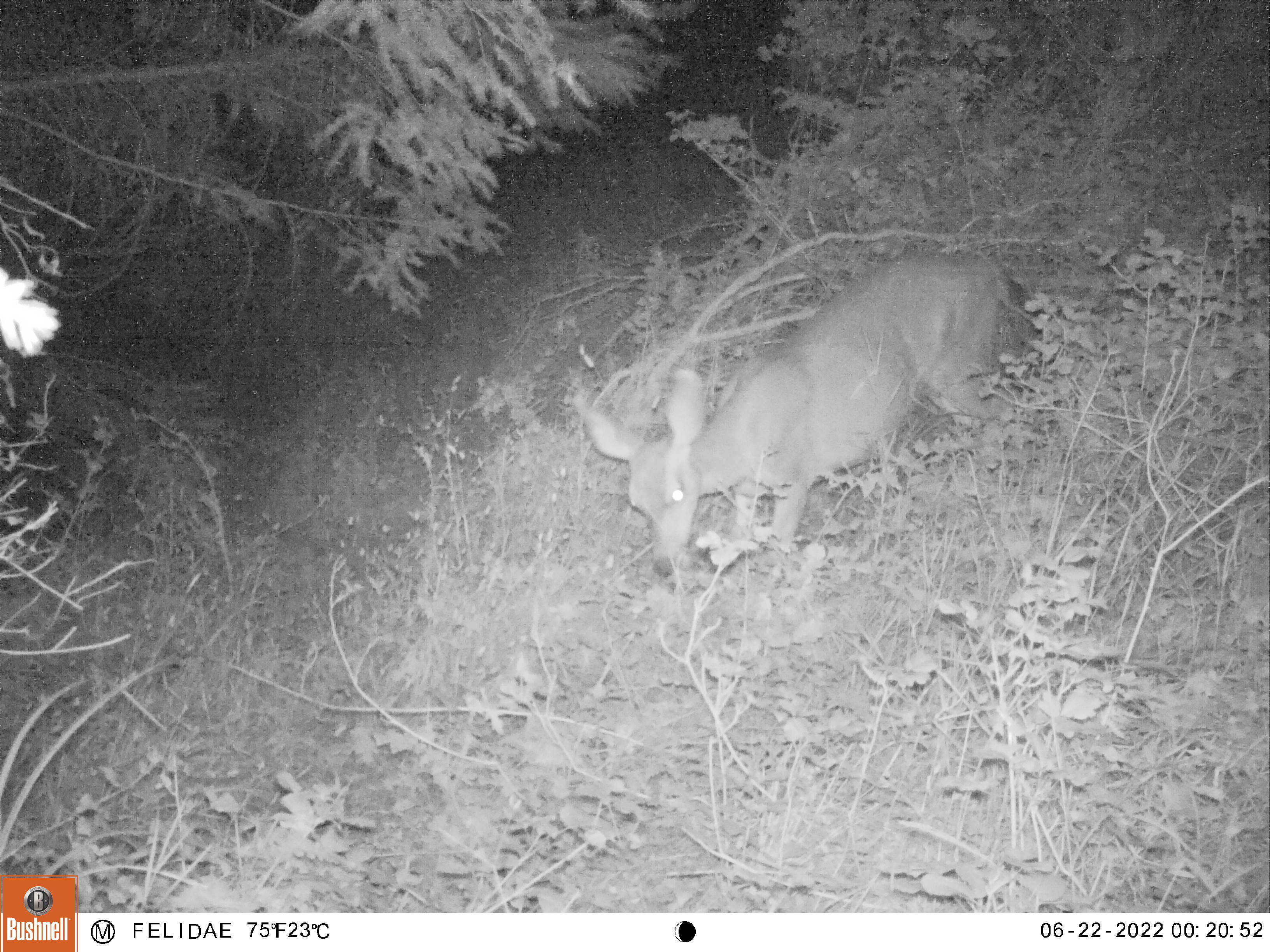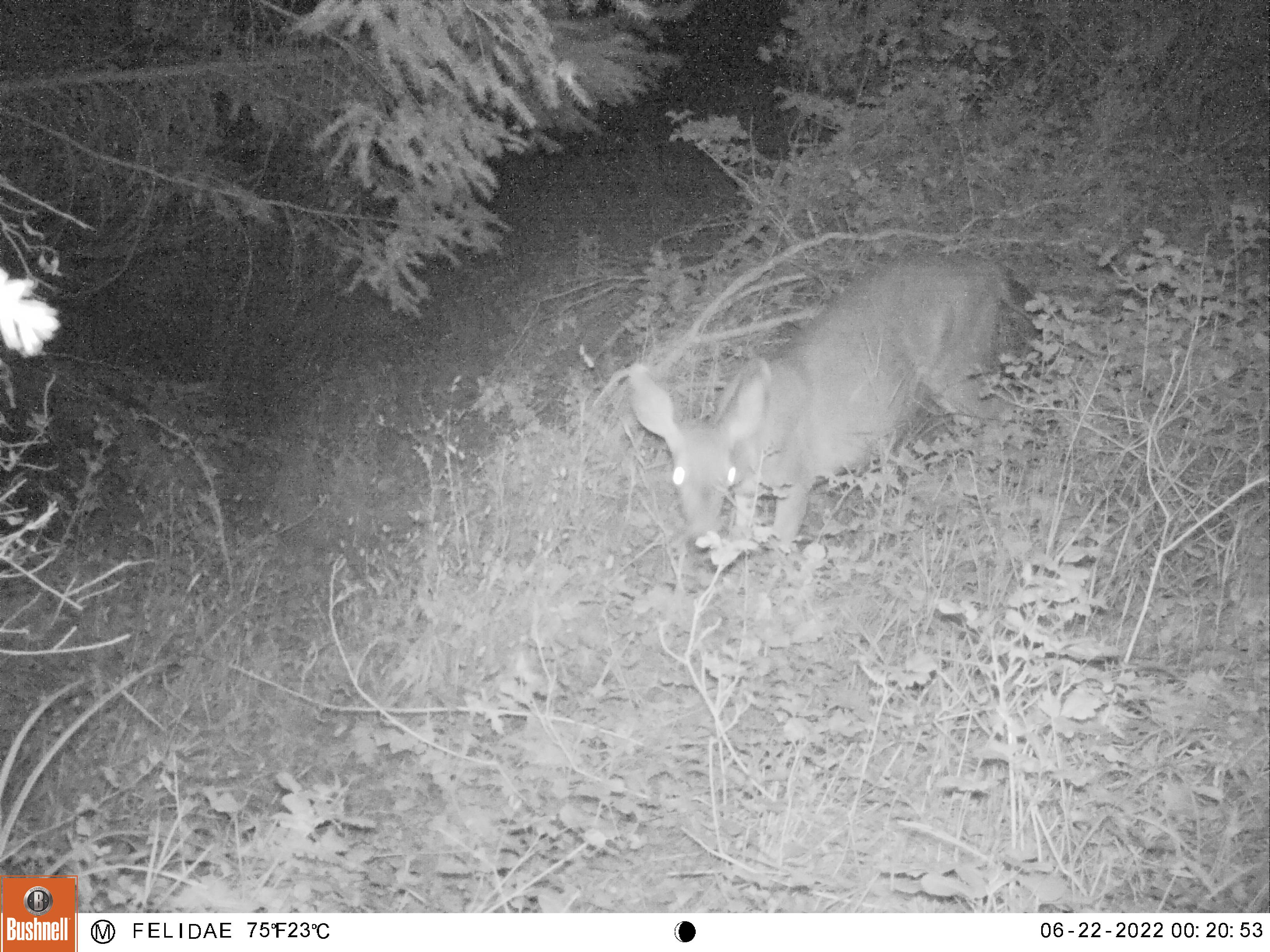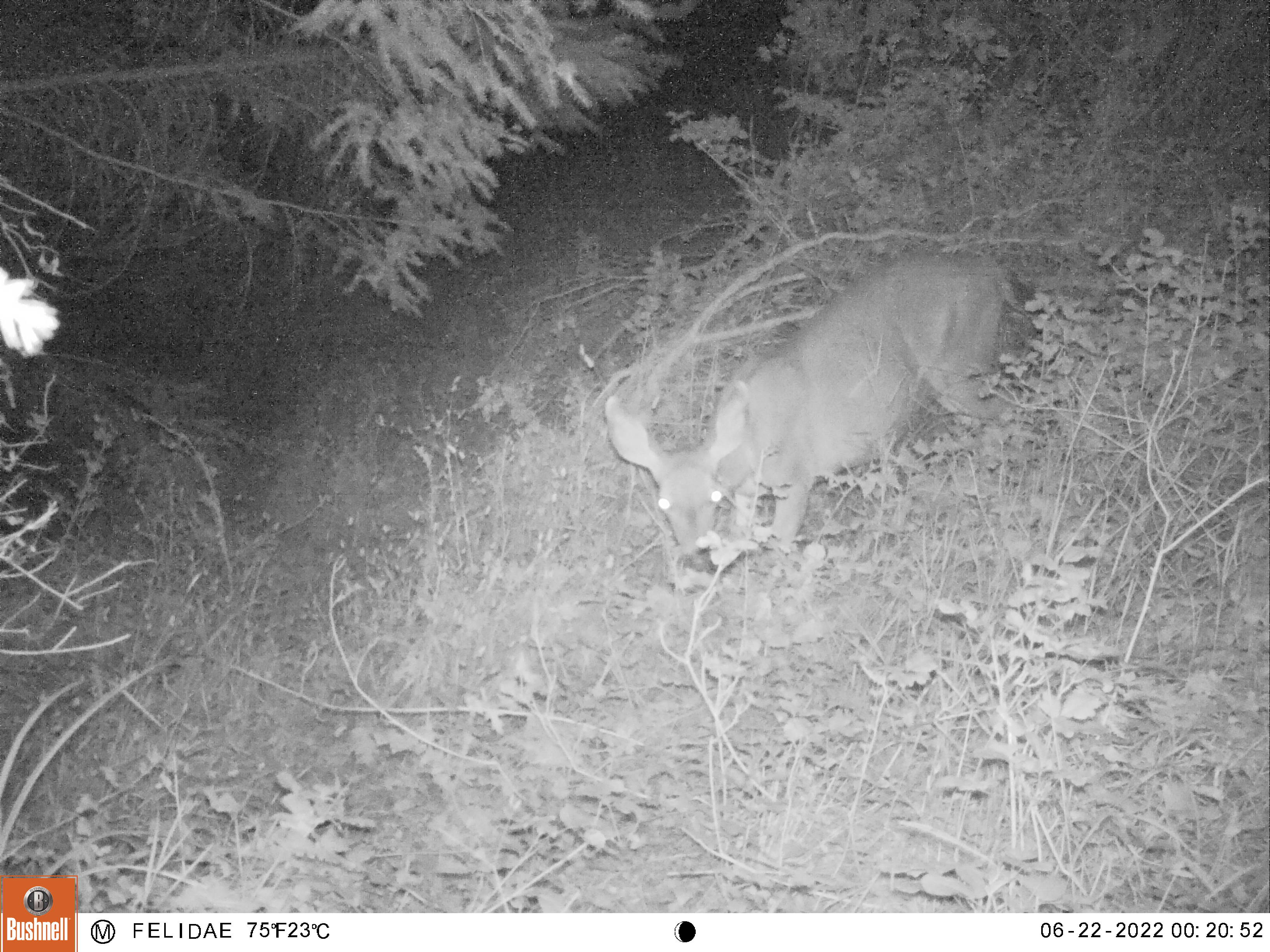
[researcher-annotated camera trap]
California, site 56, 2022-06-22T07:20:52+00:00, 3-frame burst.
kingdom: Animalia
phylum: Chordata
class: Mammalia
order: Artiodactyla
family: Cervidae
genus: Odocoileus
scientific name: Odocoileus hemionus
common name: mule deer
Mule deer (Odocoileus hemionus).